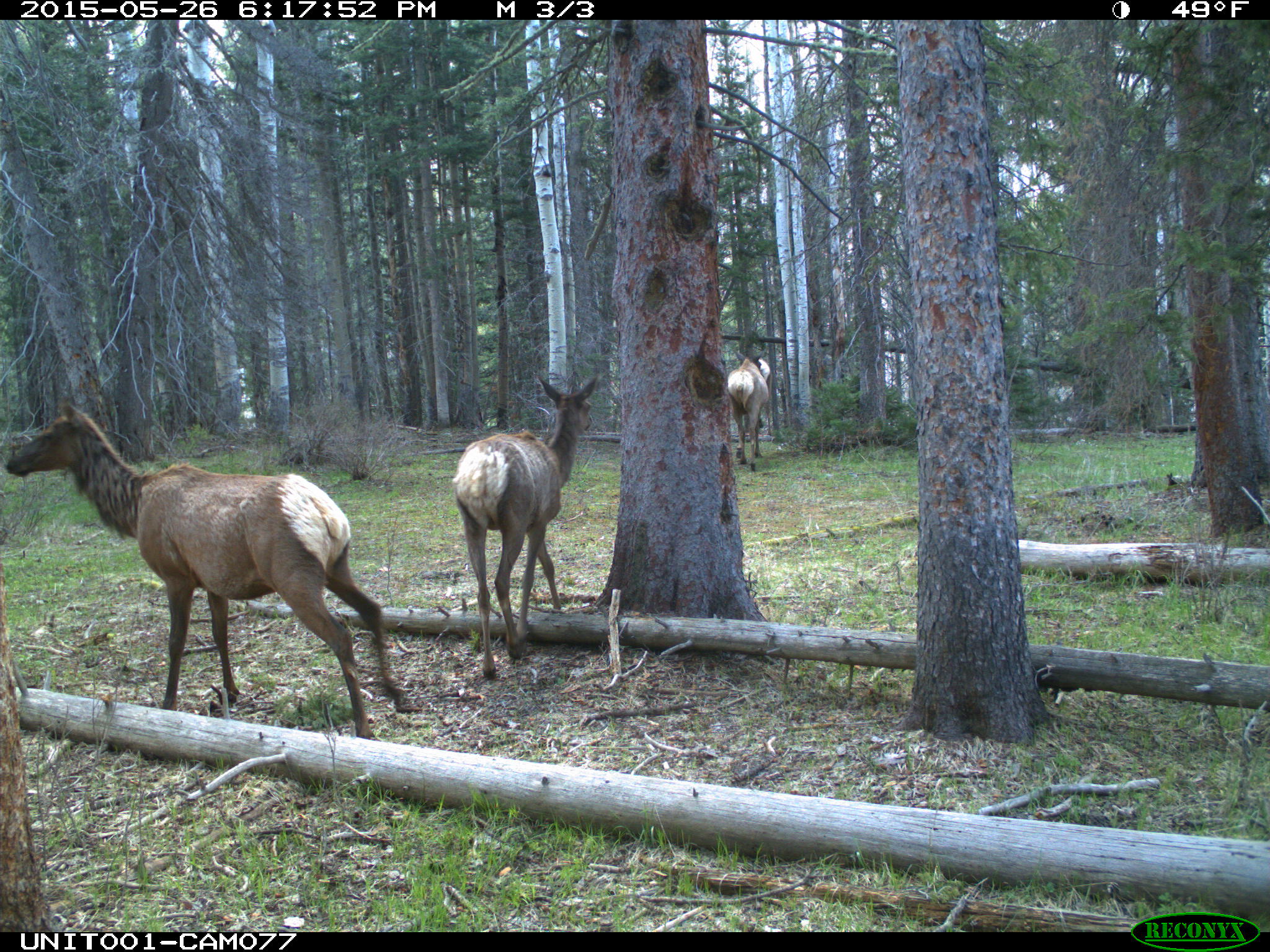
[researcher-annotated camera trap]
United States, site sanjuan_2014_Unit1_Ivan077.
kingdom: Animalia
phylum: Chordata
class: Mammalia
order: Artiodactyla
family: Cervidae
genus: Cervus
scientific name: Cervus elaphus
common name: red deer